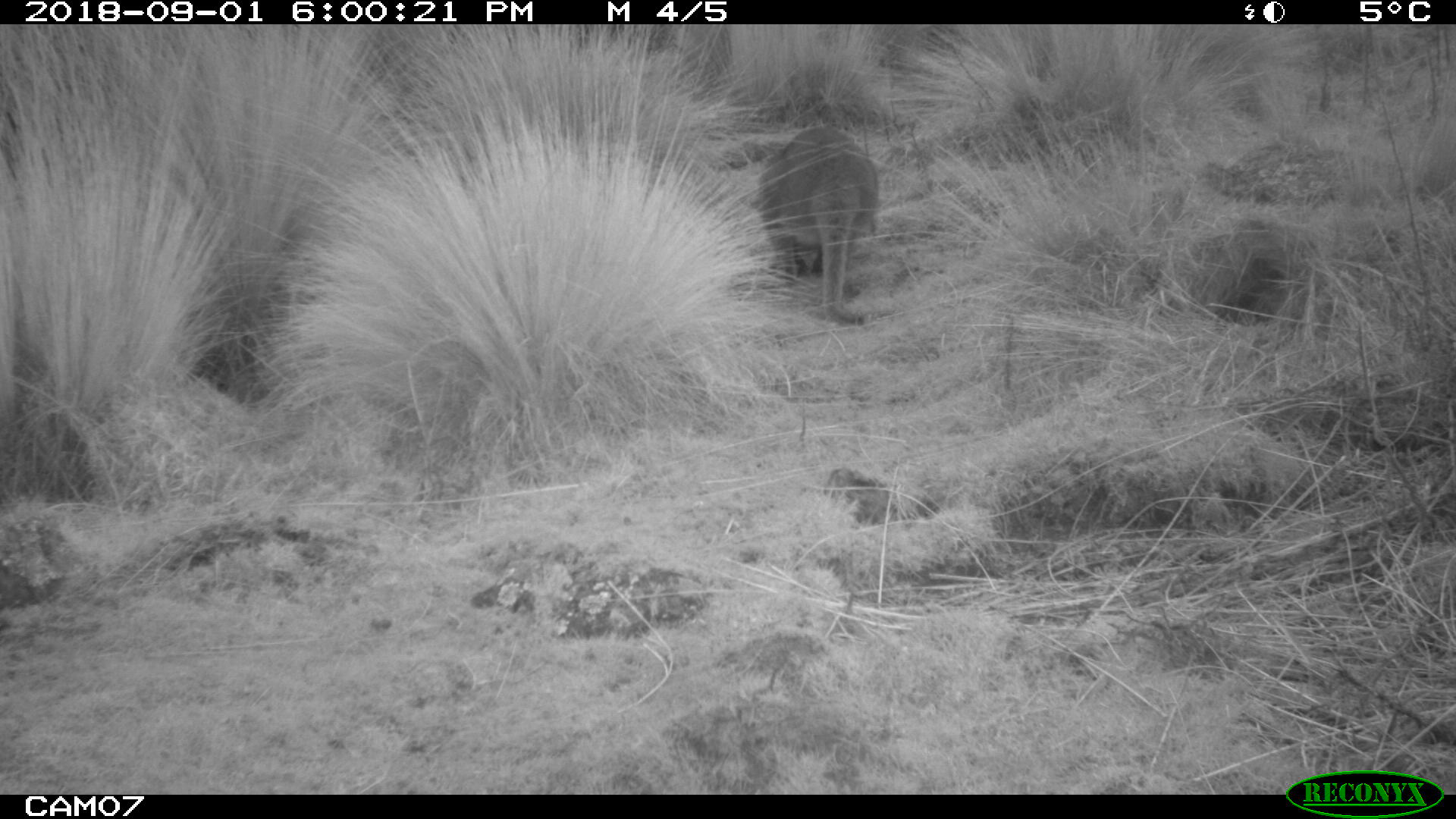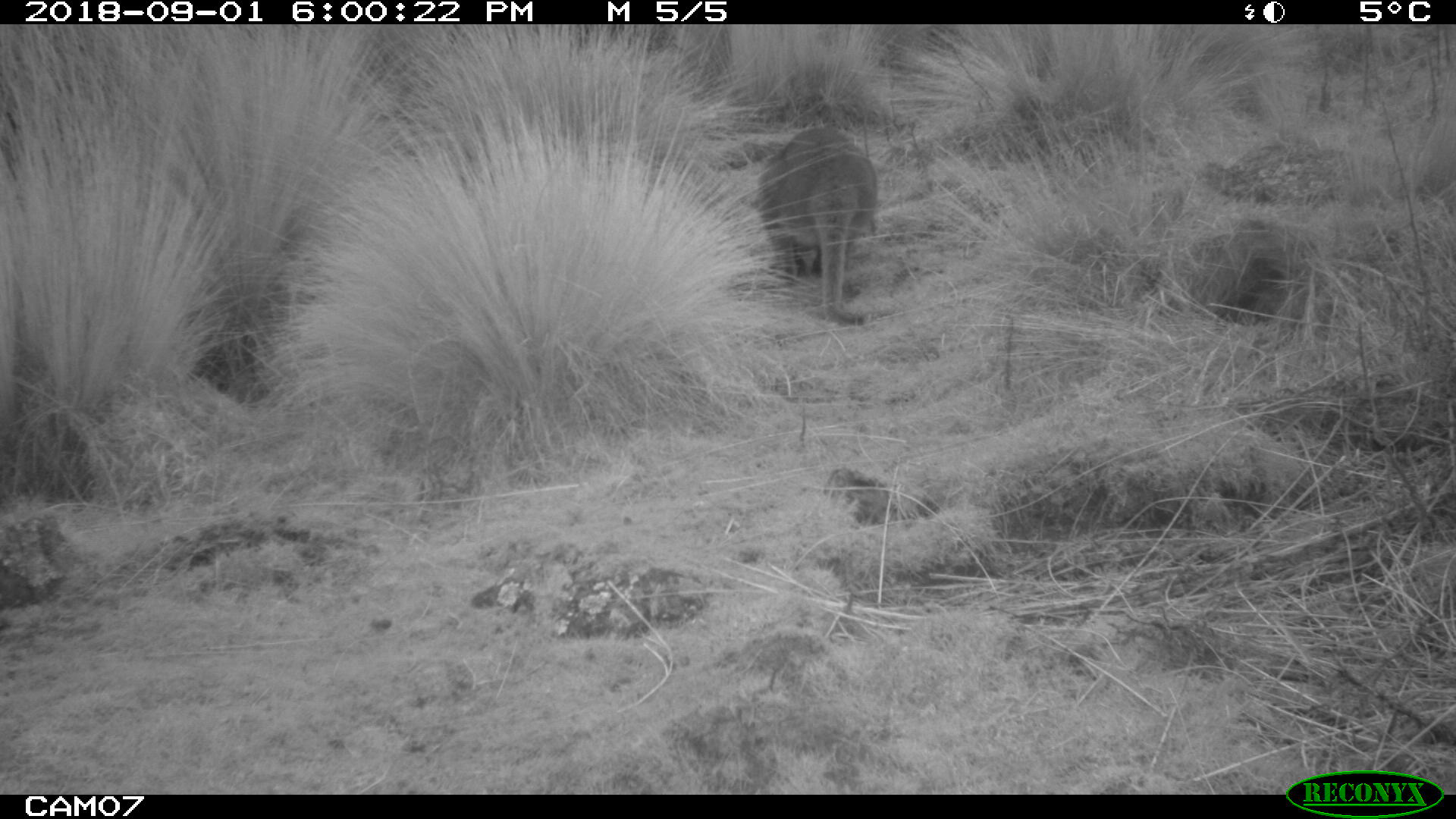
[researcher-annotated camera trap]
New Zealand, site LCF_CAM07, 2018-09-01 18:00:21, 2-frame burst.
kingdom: Animalia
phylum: Chordata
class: Mammalia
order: Diprotodontia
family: Macropodidae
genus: Notamacropus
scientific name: Notamacropus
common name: wallaby